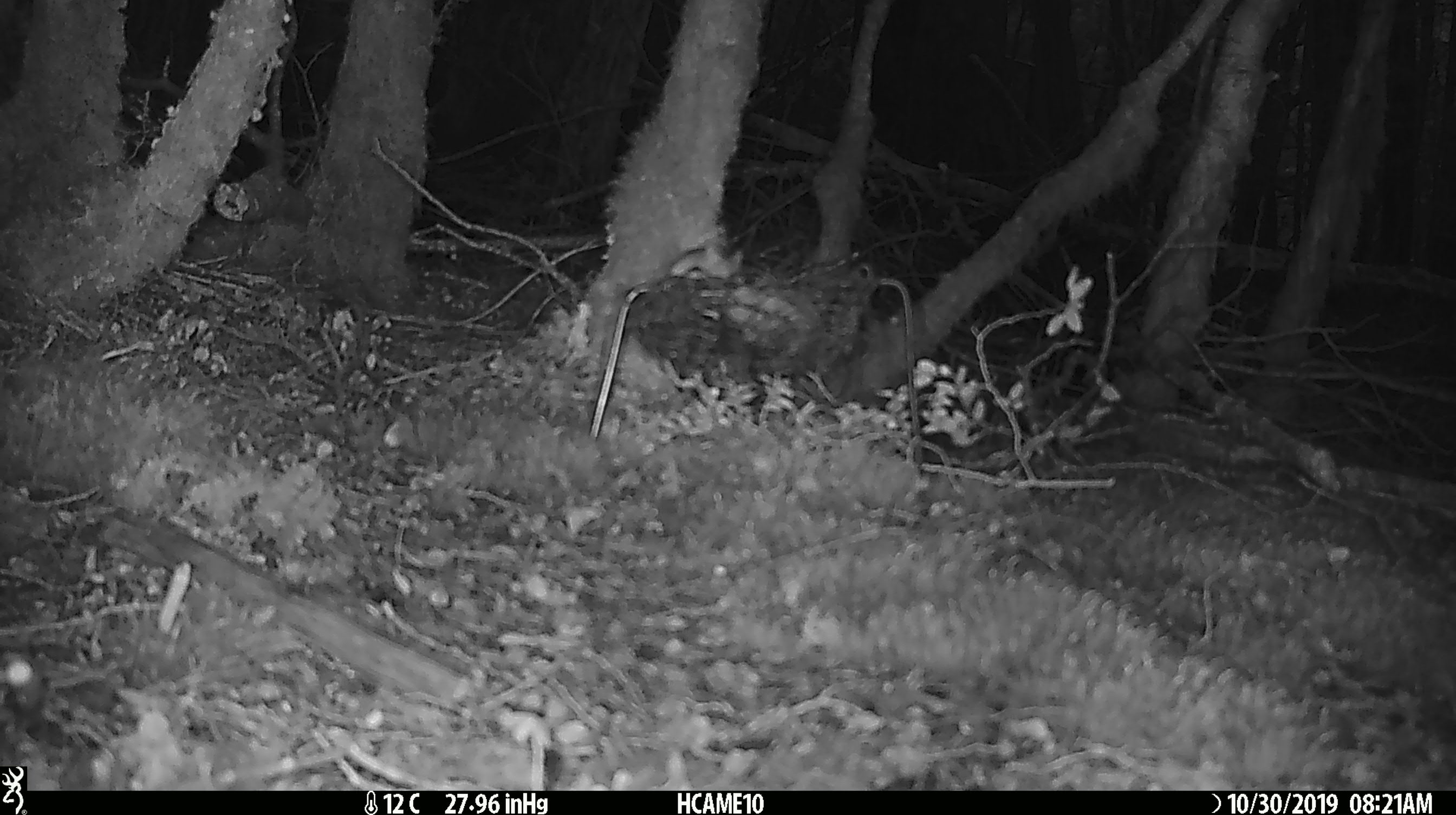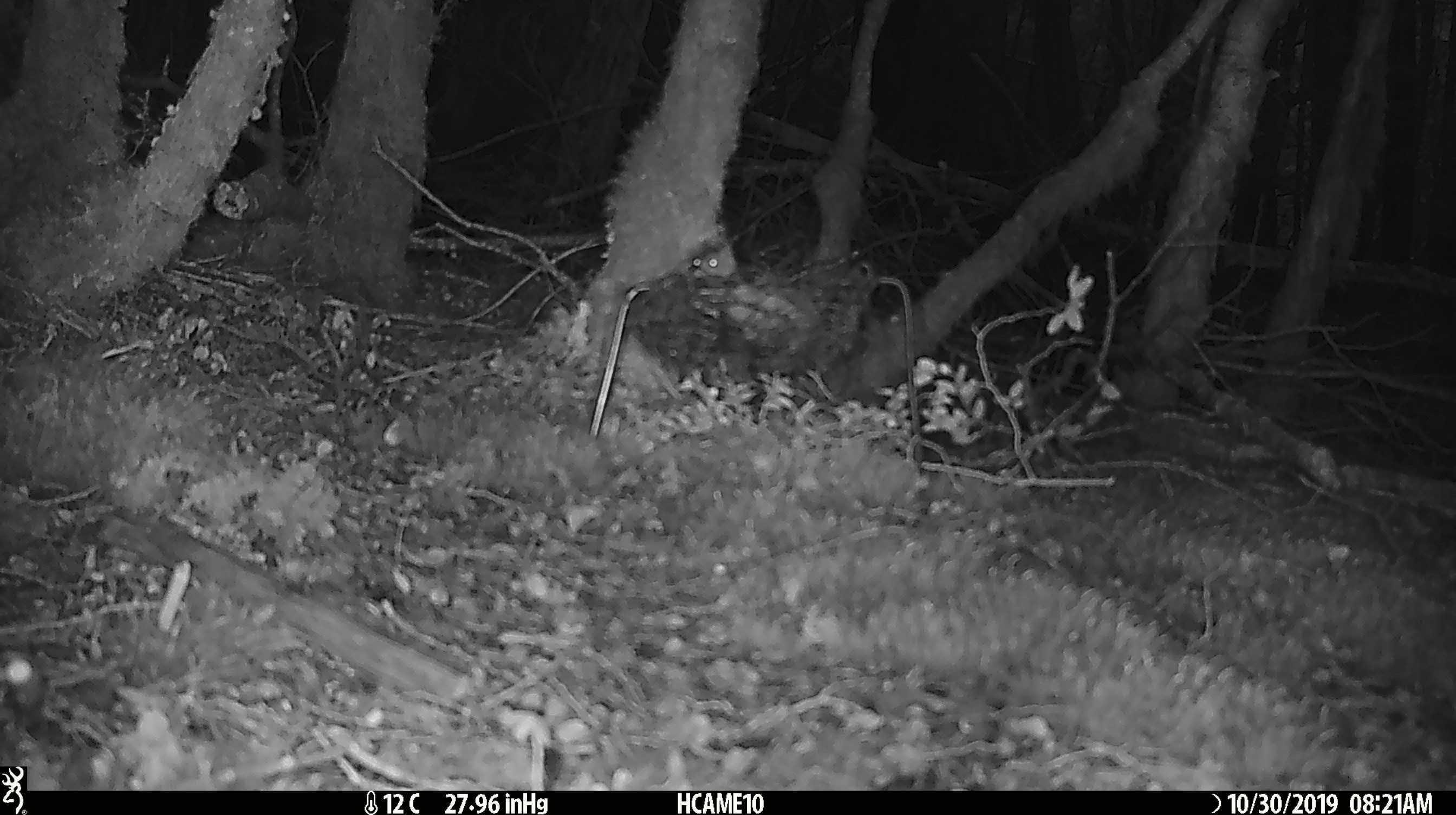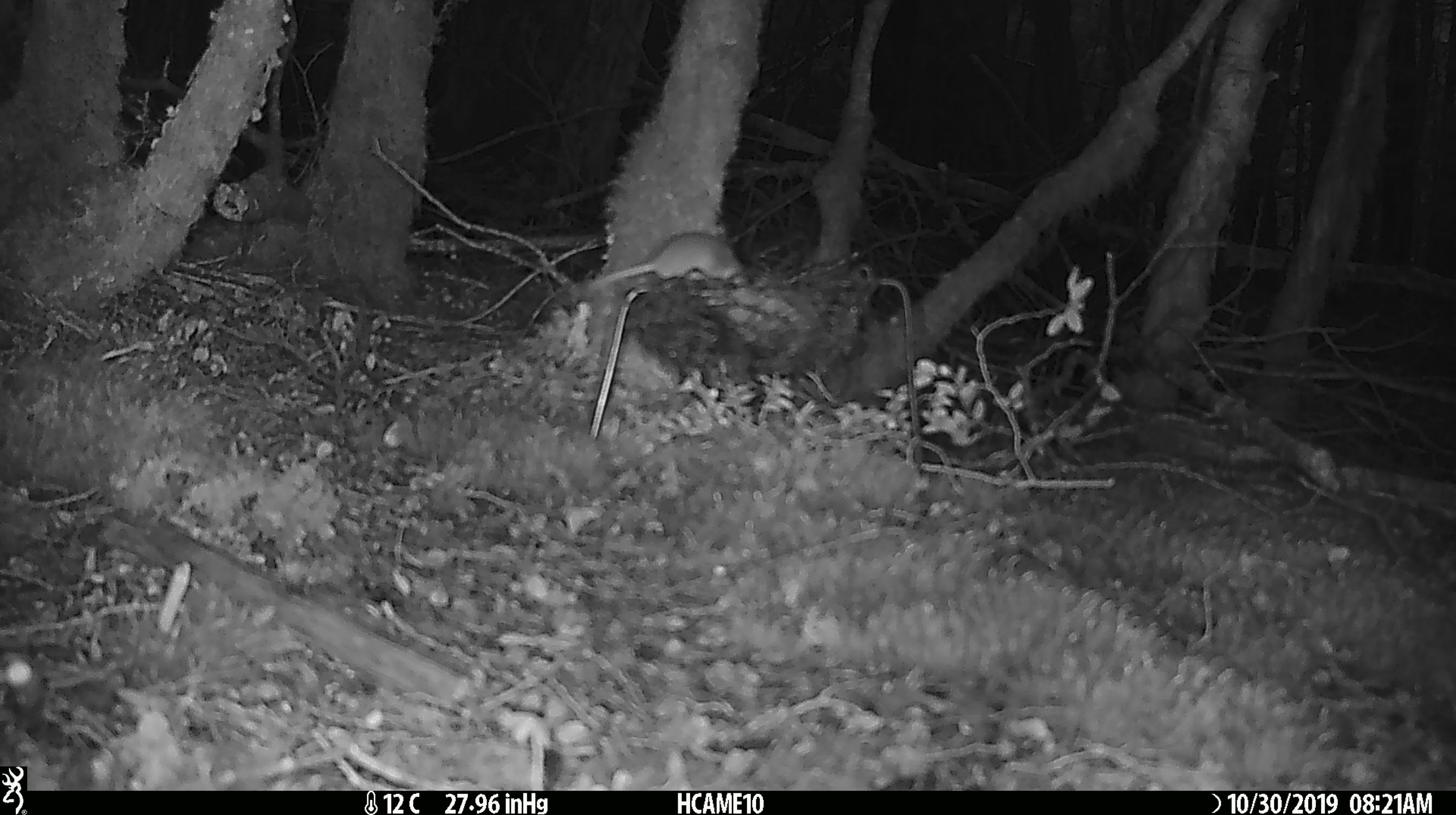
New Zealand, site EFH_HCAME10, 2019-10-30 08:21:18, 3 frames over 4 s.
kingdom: Animalia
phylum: Chordata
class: Mammalia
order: Rodentia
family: Muridae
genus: Mus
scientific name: Mus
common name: mouse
Mouse (Mus).